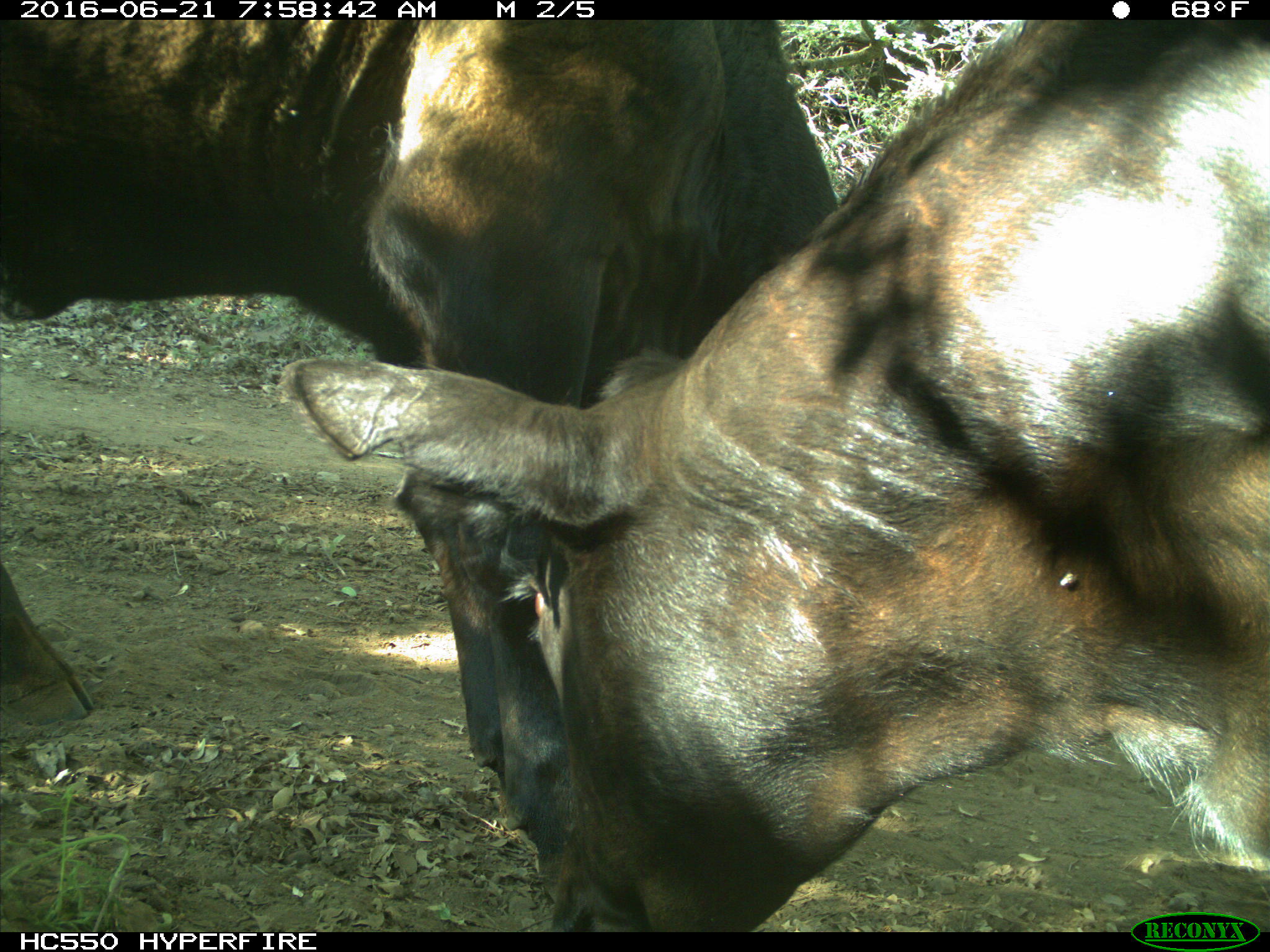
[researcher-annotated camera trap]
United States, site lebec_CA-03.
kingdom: Animalia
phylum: Chordata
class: Mammalia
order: Artiodactyla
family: Bovidae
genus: Bos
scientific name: Bos taurus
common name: domestic cow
Bos taurus (domestic cow).